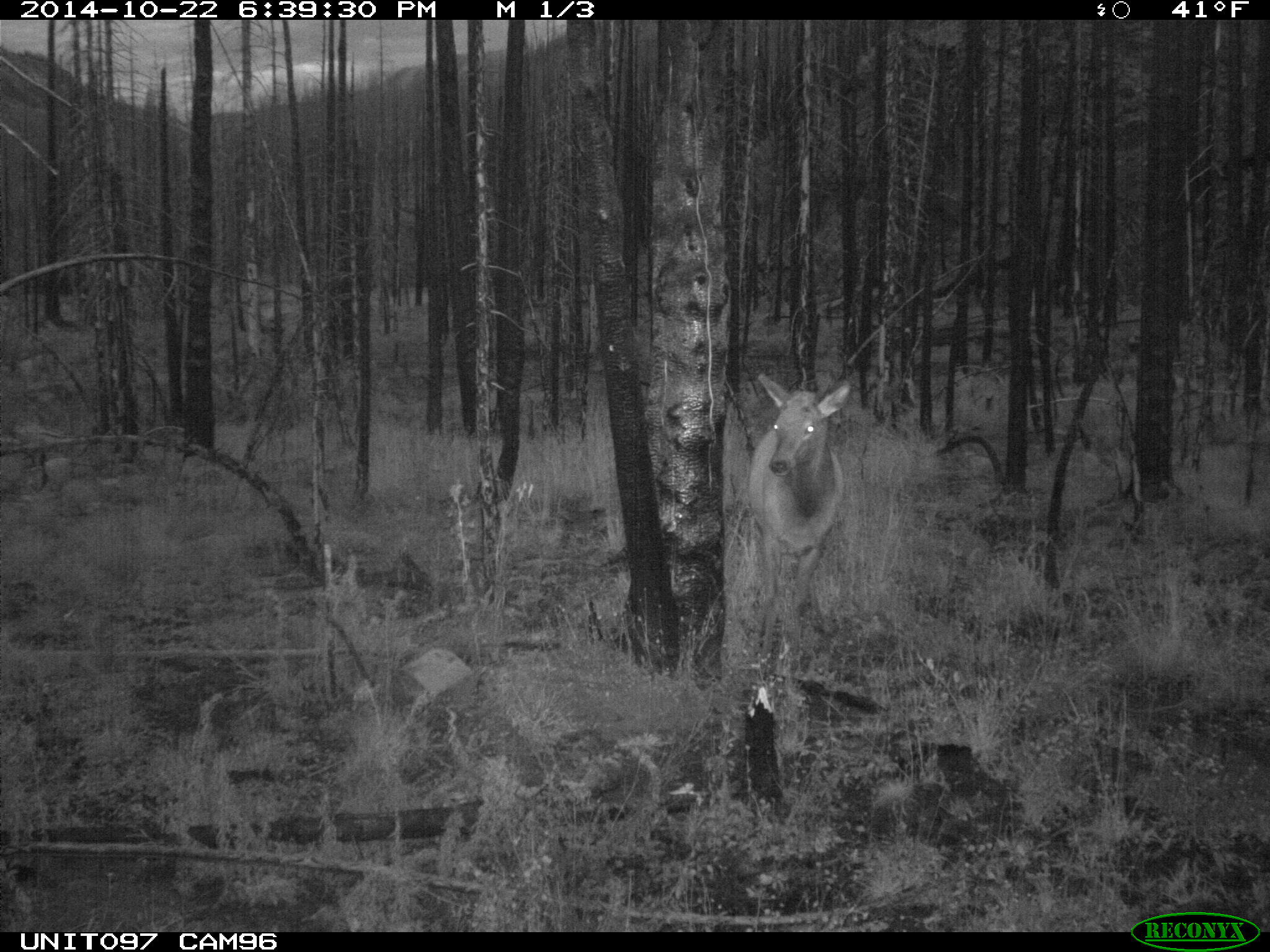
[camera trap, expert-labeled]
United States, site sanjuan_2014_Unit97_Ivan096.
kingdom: Animalia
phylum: Chordata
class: Mammalia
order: Artiodactyla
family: Cervidae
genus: Cervus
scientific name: Cervus elaphus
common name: red deer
Cervus elaphus (red deer).